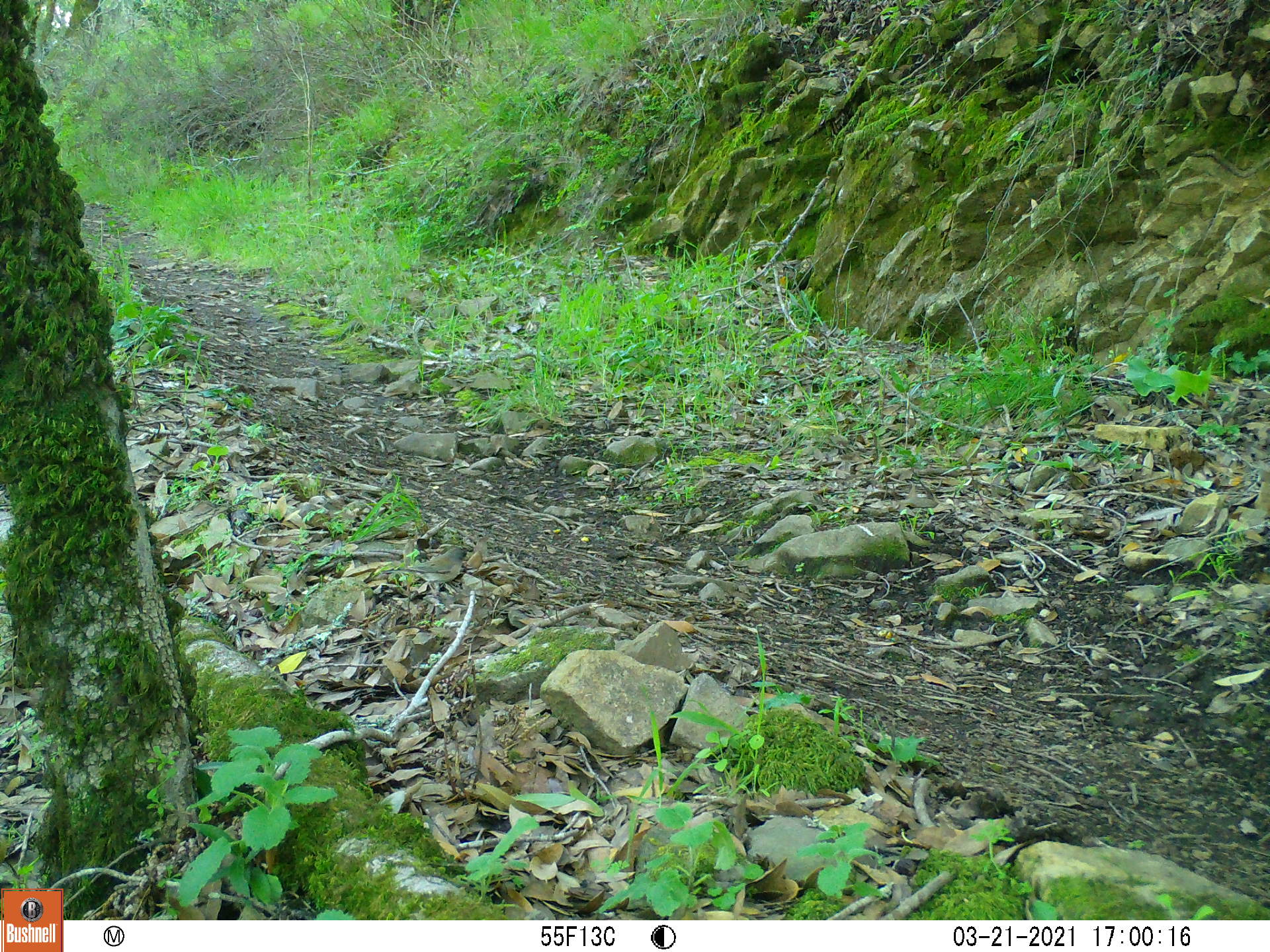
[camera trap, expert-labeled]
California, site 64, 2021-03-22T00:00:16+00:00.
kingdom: Animalia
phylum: Chordata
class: Aves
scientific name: Aves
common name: bird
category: unknown bird